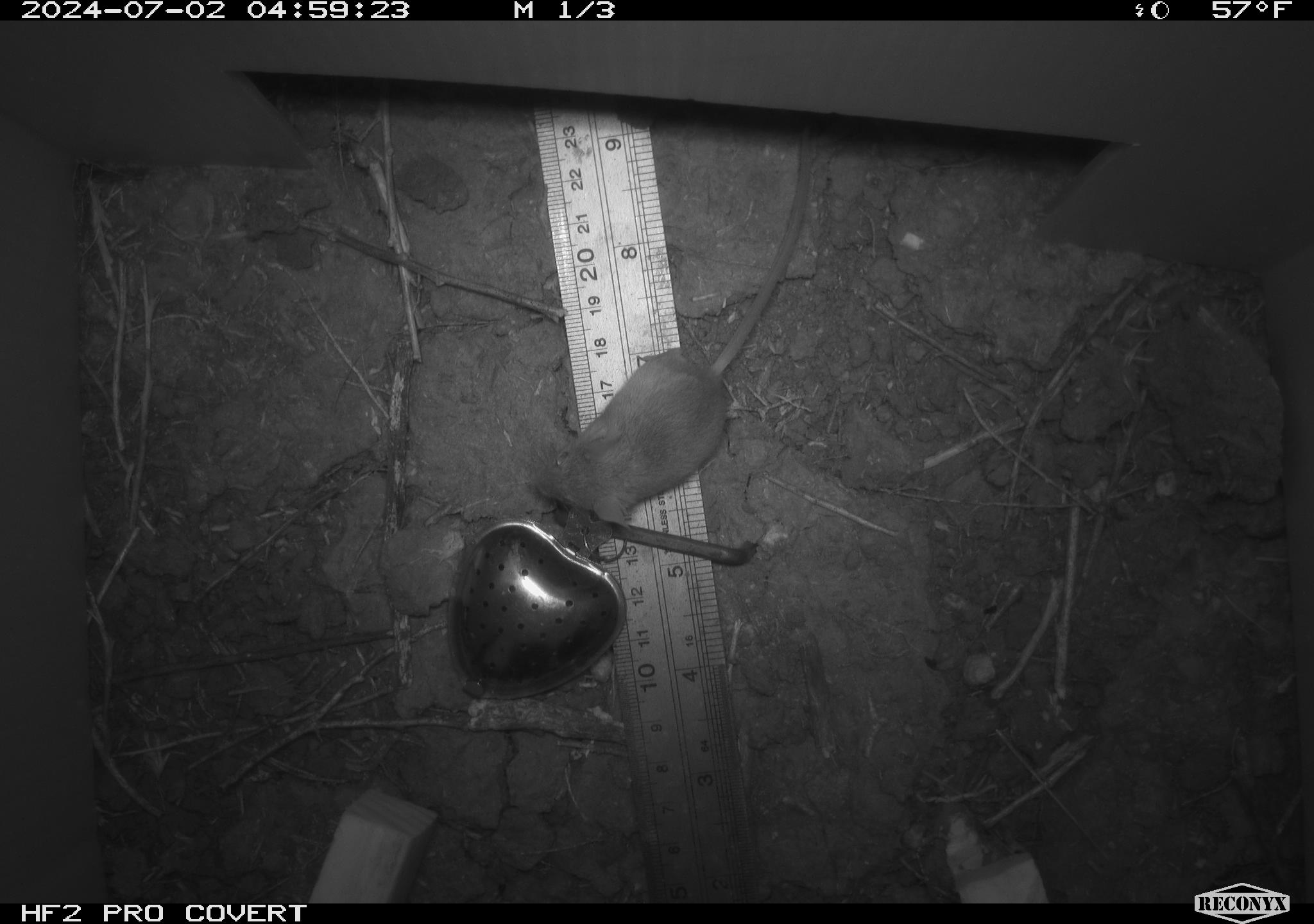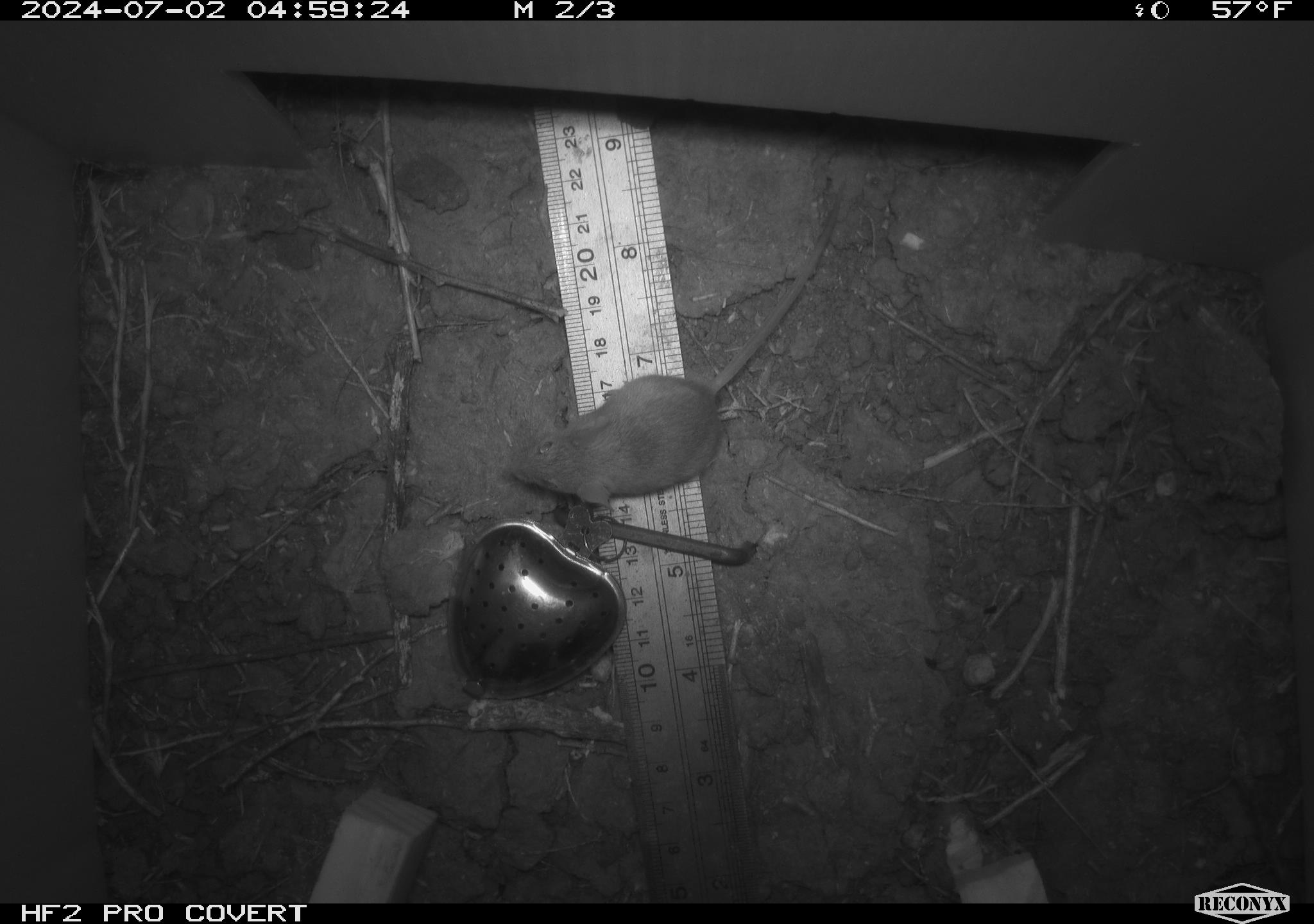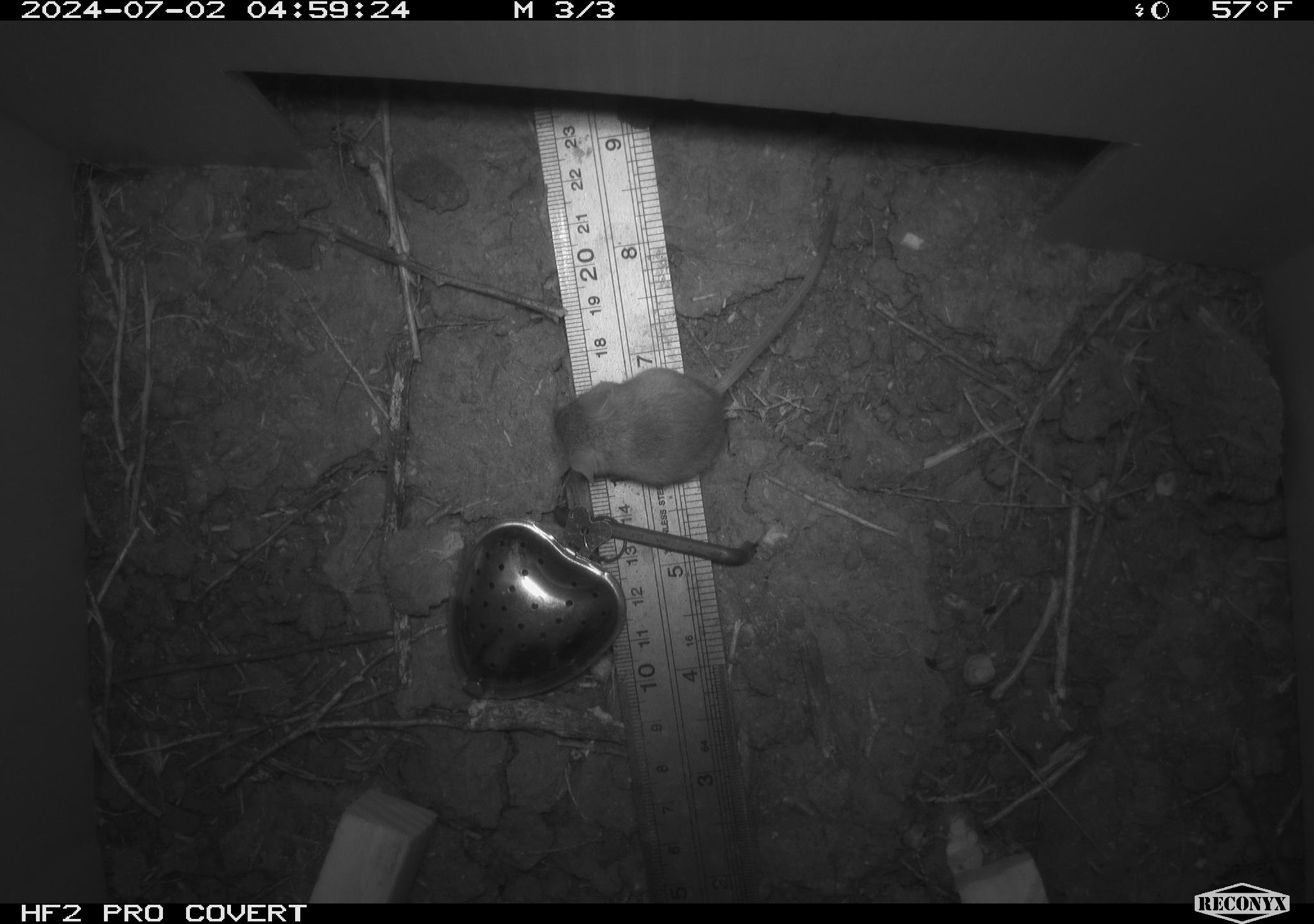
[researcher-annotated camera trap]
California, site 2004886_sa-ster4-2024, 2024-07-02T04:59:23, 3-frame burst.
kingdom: Animalia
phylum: Chordata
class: Mammalia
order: Rodentia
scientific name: Rodentia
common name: mouse species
Mouse species (Rodentia).